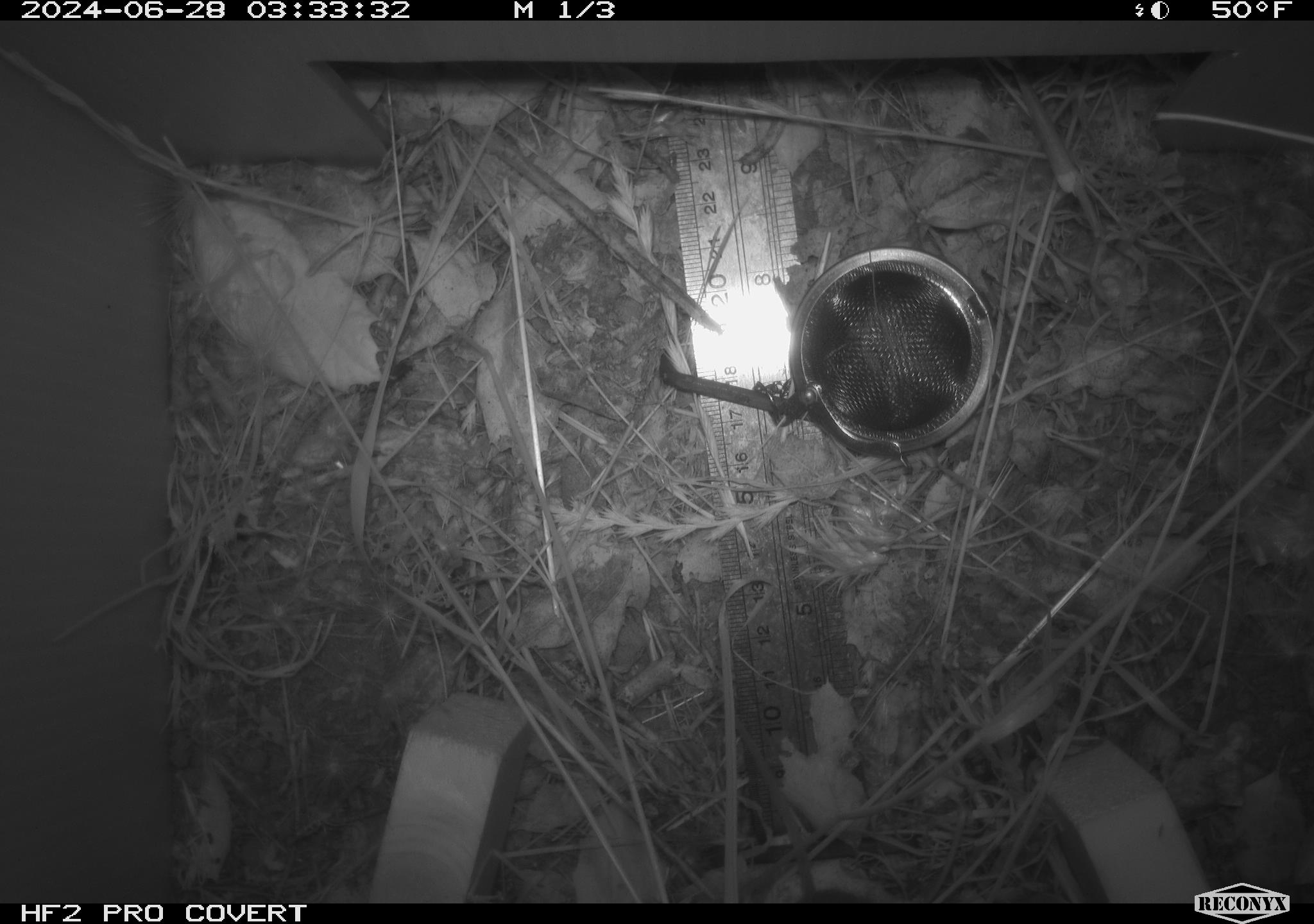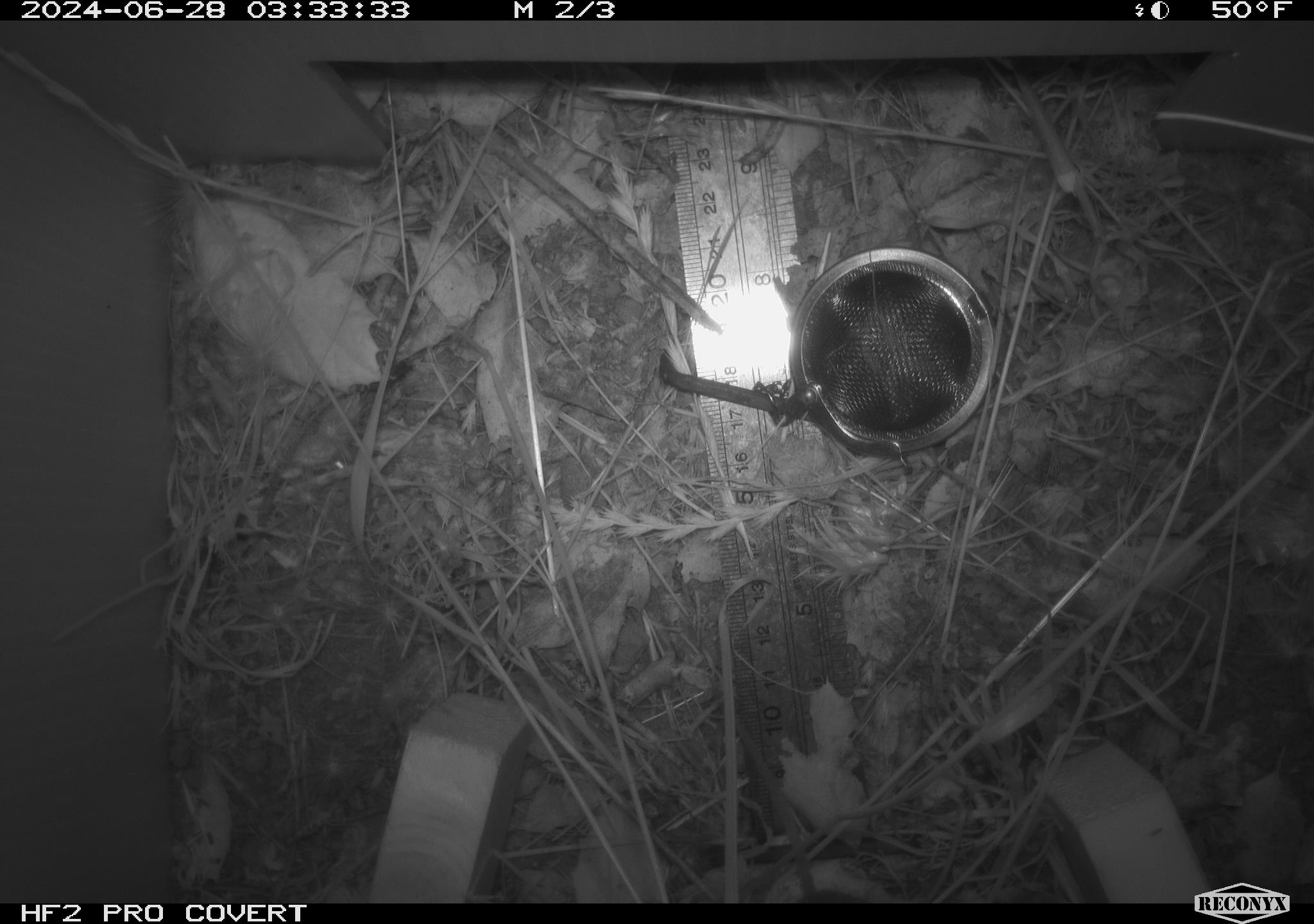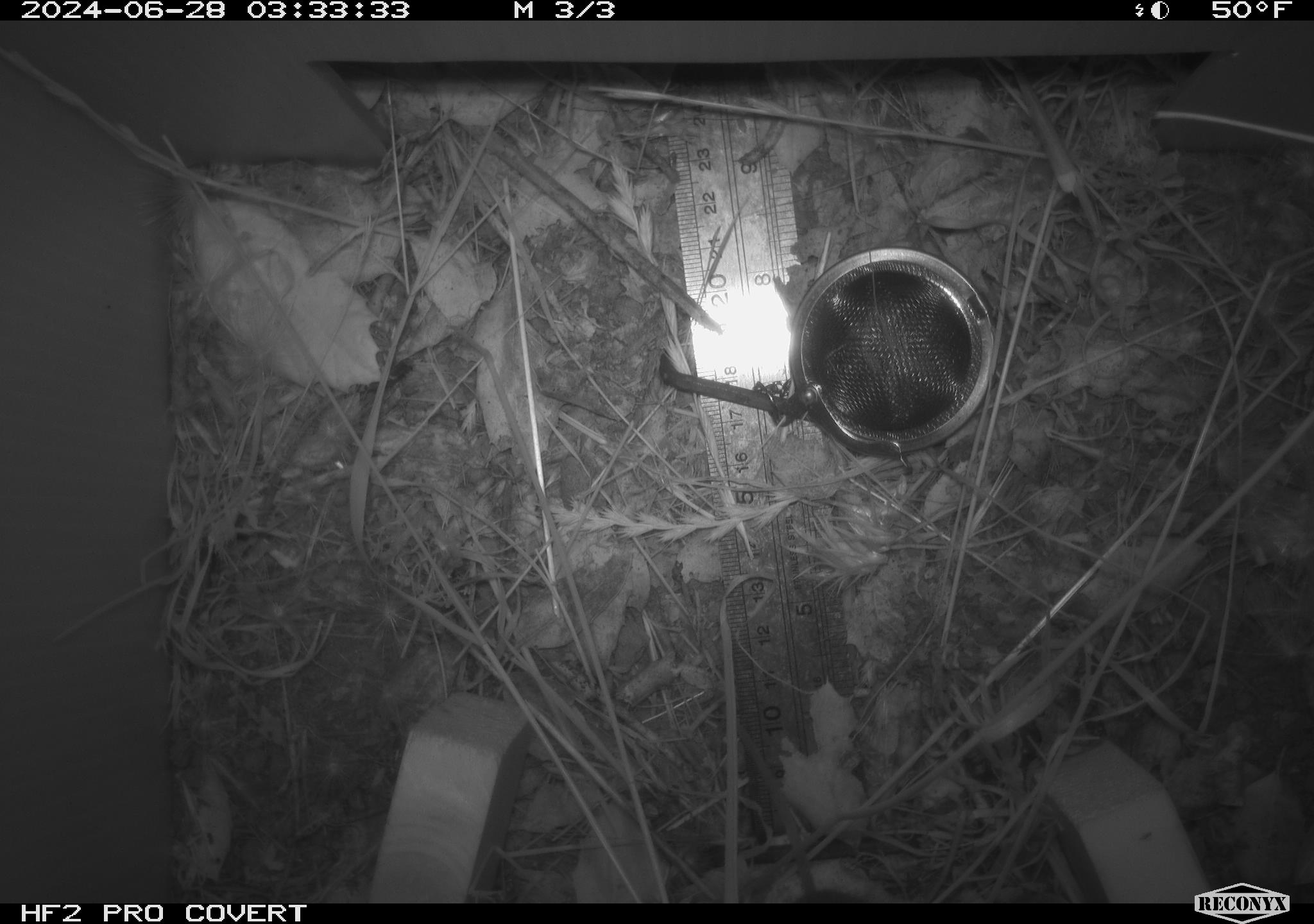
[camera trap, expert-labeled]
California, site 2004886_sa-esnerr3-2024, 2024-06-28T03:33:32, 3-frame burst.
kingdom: Animalia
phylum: Chordata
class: Mammalia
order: Rodentia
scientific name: Rodentia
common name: rodent